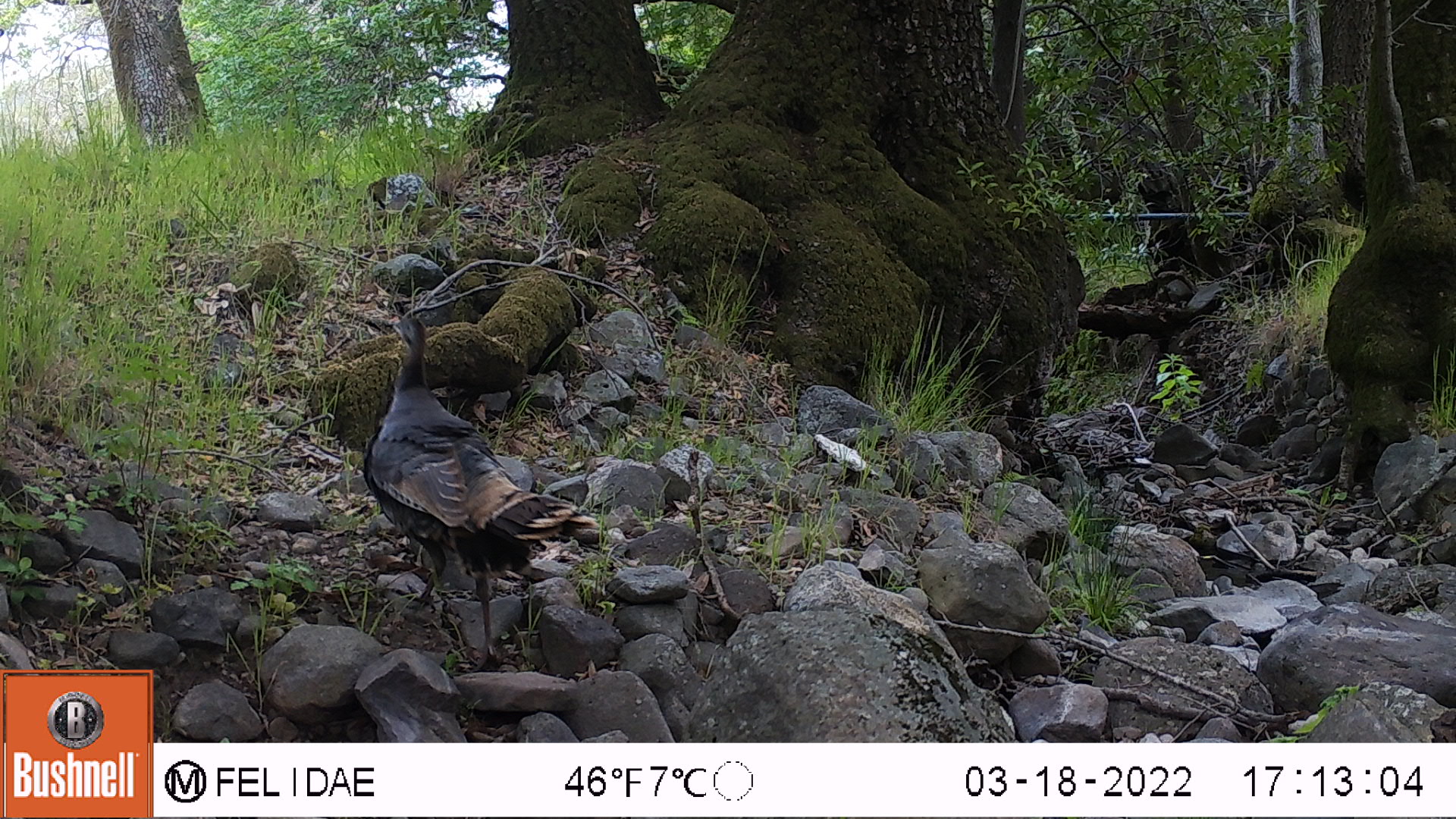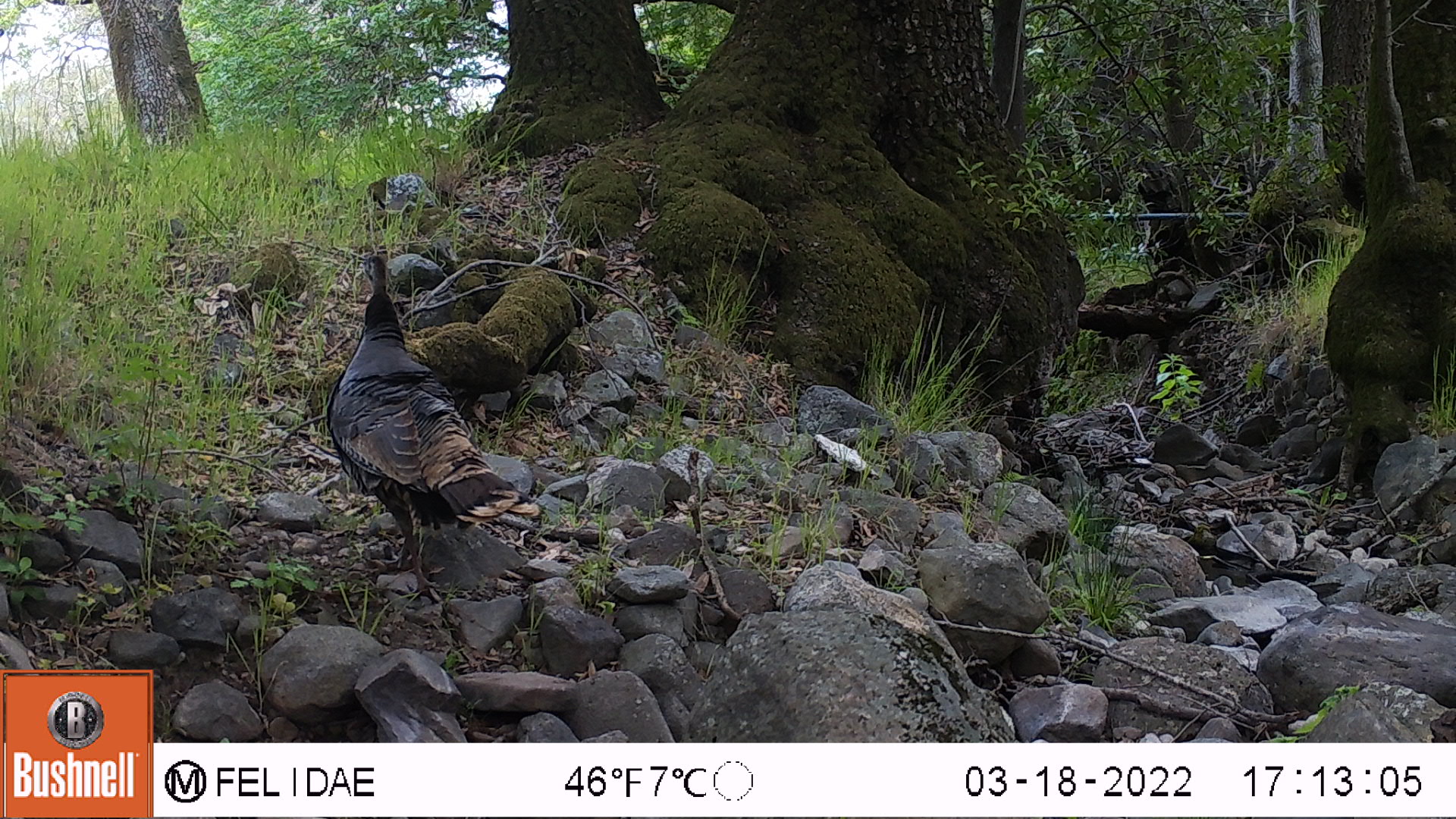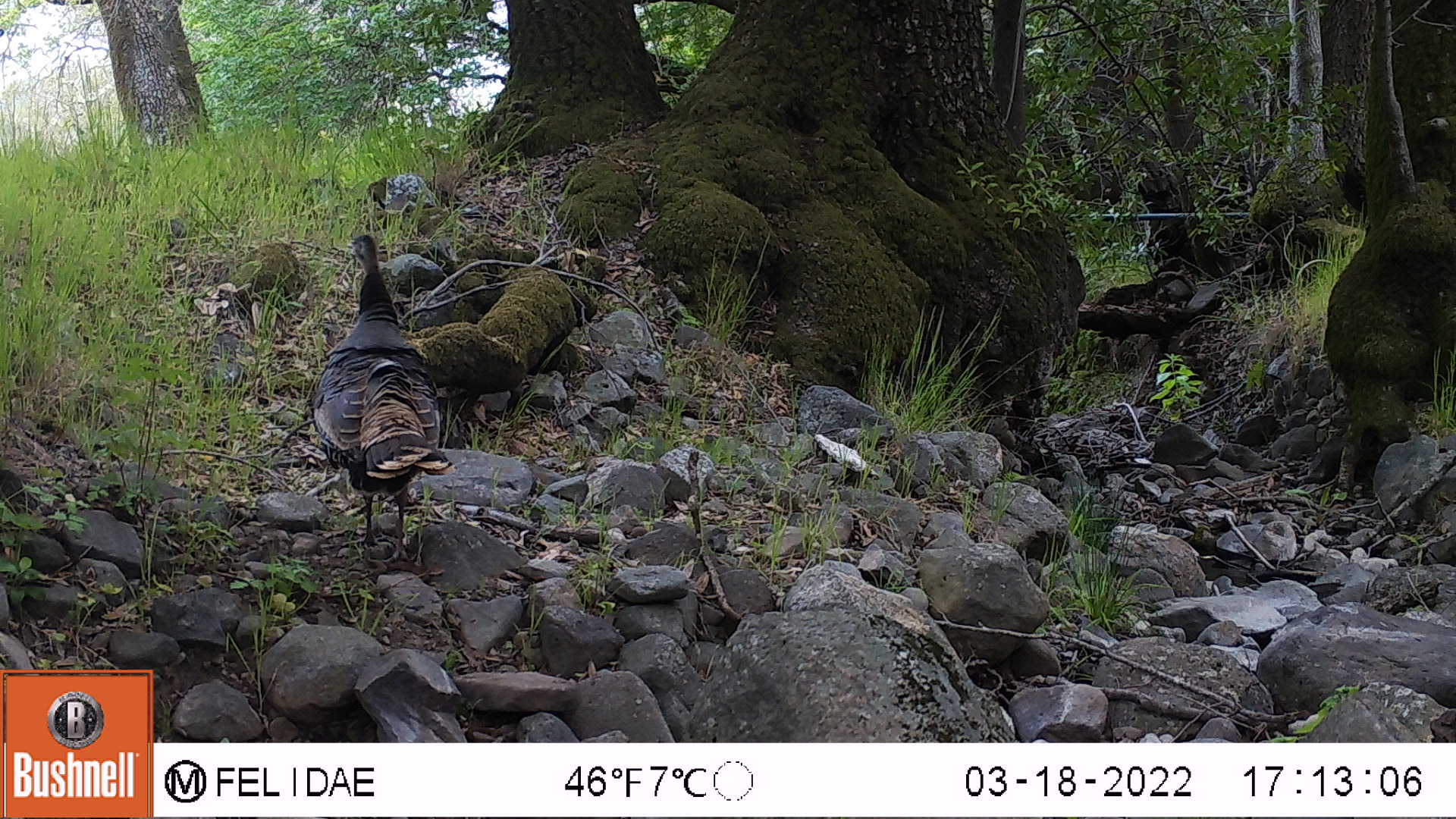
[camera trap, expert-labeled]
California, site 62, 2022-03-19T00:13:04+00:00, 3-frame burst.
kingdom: Animalia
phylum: Chordata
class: Aves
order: Galliformes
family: Phasianidae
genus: Meleagris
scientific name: Meleagris gallopavo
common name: turkey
Turkey (Meleagris gallopavo).